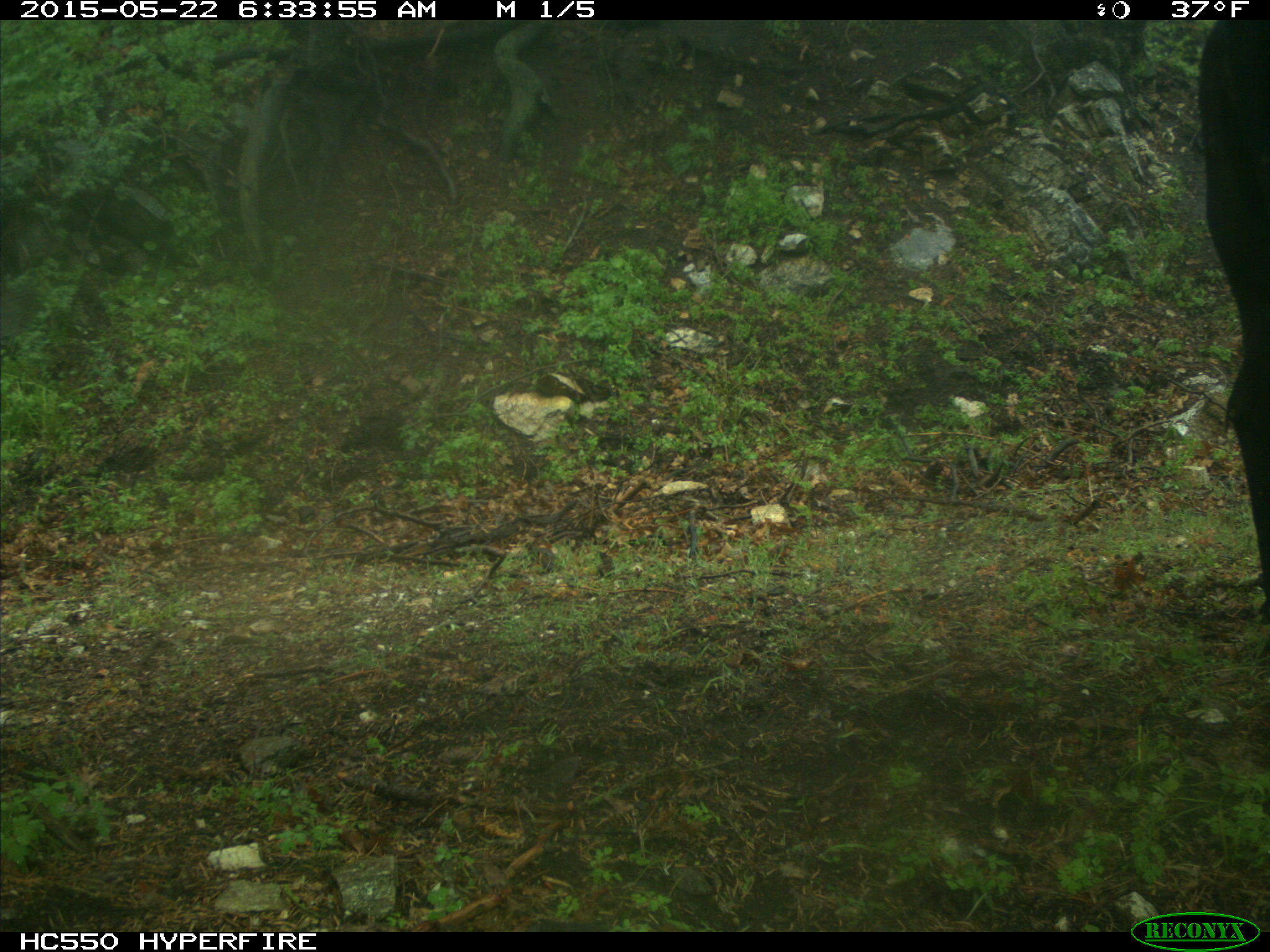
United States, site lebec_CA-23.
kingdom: Animalia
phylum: Chordata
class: Mammalia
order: Artiodactyla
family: Bovidae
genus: Bos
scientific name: Bos taurus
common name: domestic cow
Bos taurus (domestic cow).